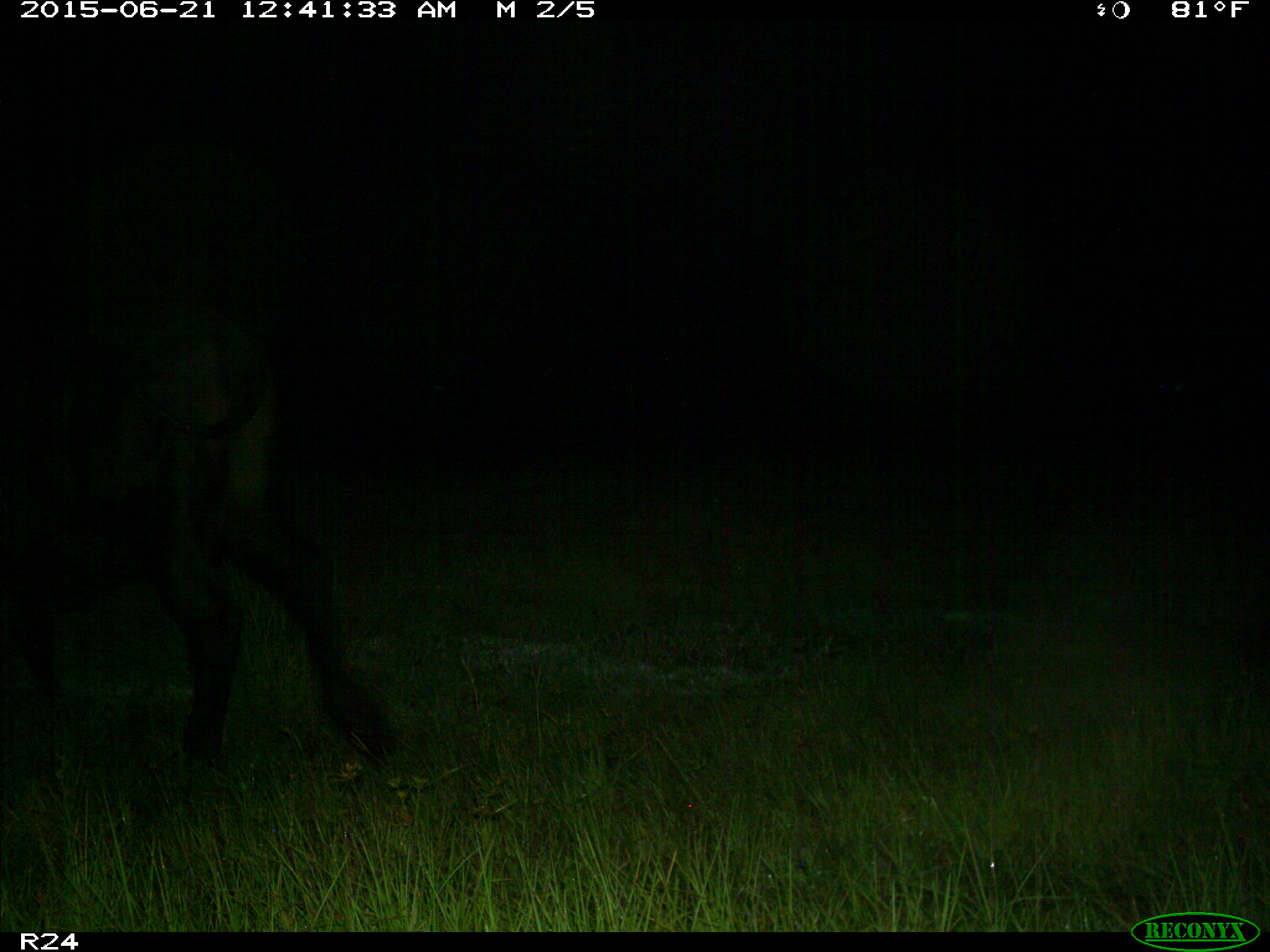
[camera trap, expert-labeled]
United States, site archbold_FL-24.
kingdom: Animalia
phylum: Chordata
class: Mammalia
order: Artiodactyla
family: Bovidae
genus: Bos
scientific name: Bos taurus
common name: domestic cow